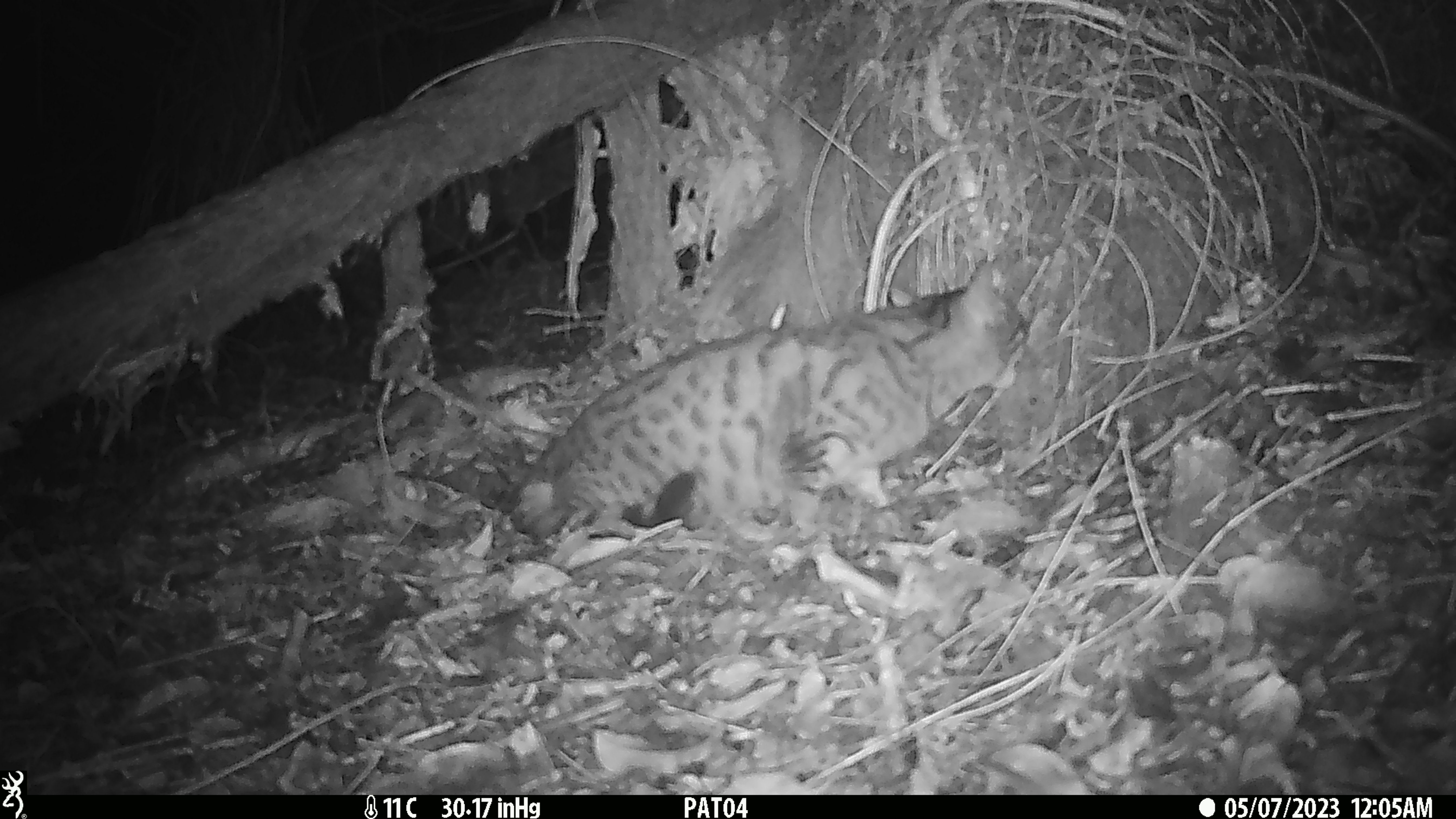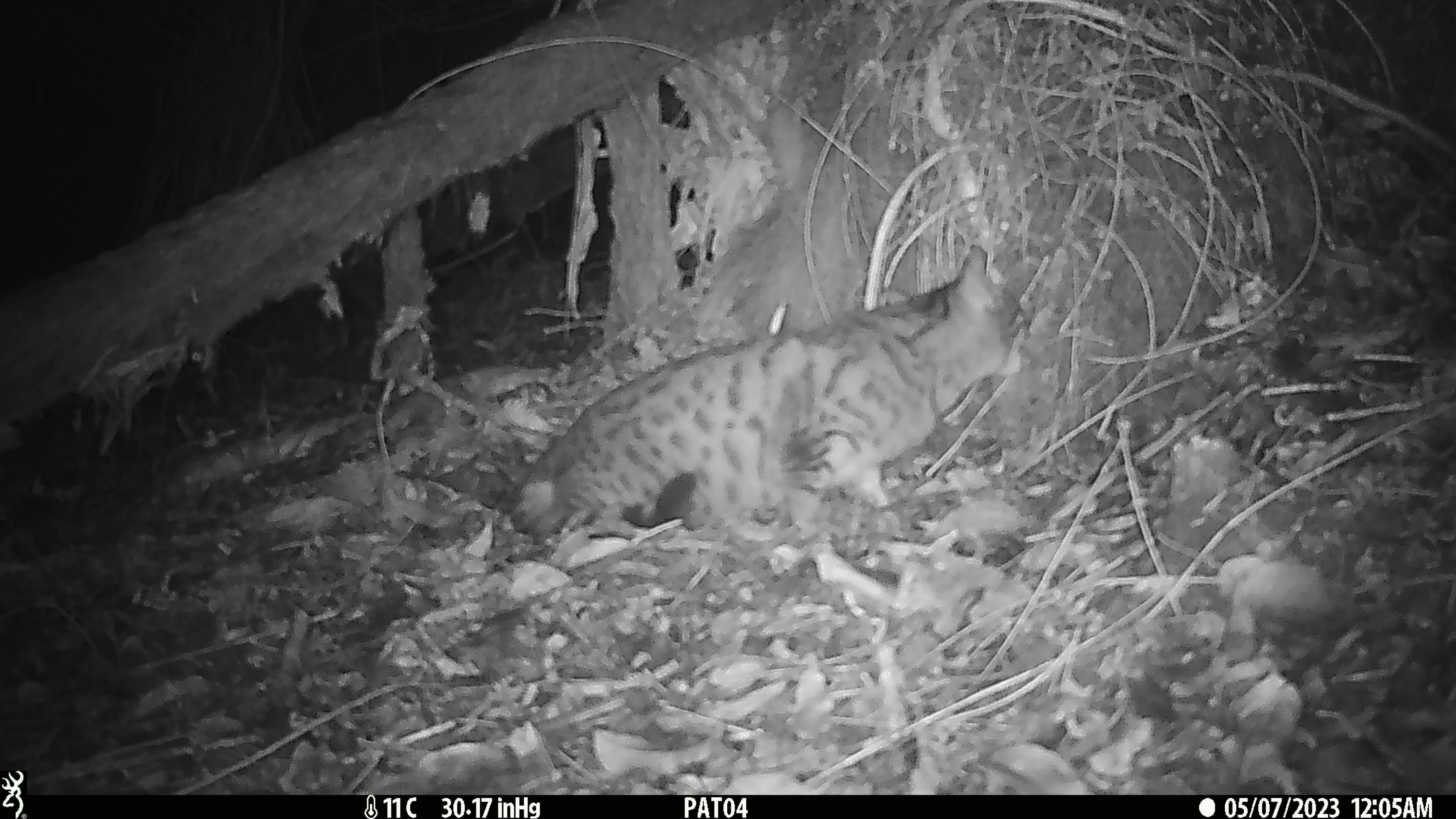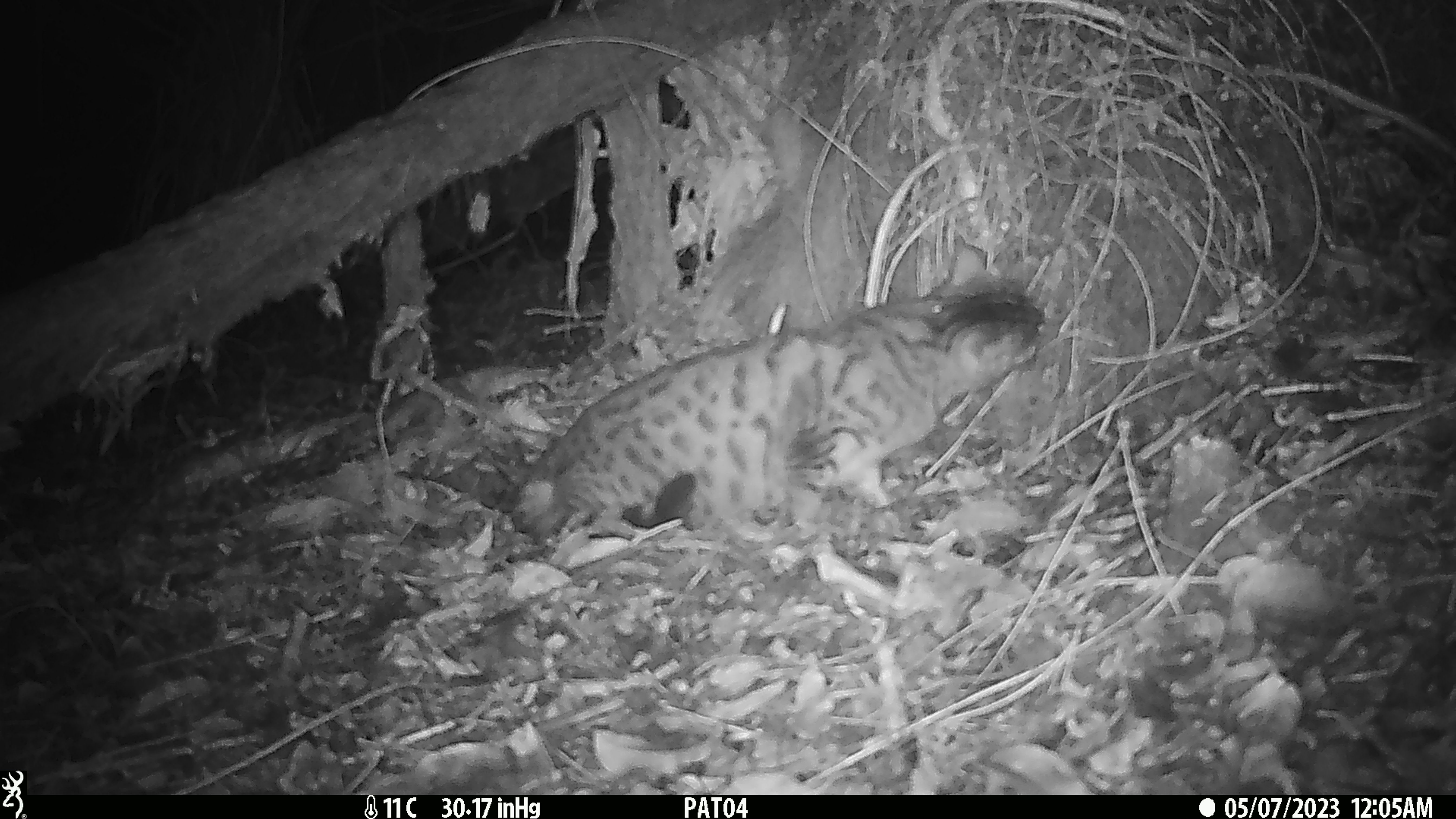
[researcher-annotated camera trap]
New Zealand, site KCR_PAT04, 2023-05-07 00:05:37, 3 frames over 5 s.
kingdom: Animalia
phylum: Chordata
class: Mammalia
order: Carnivora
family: Felidae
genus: Felis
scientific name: Felis catus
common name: domestic cat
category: cat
Cat (domestic cat) (Felis catus).